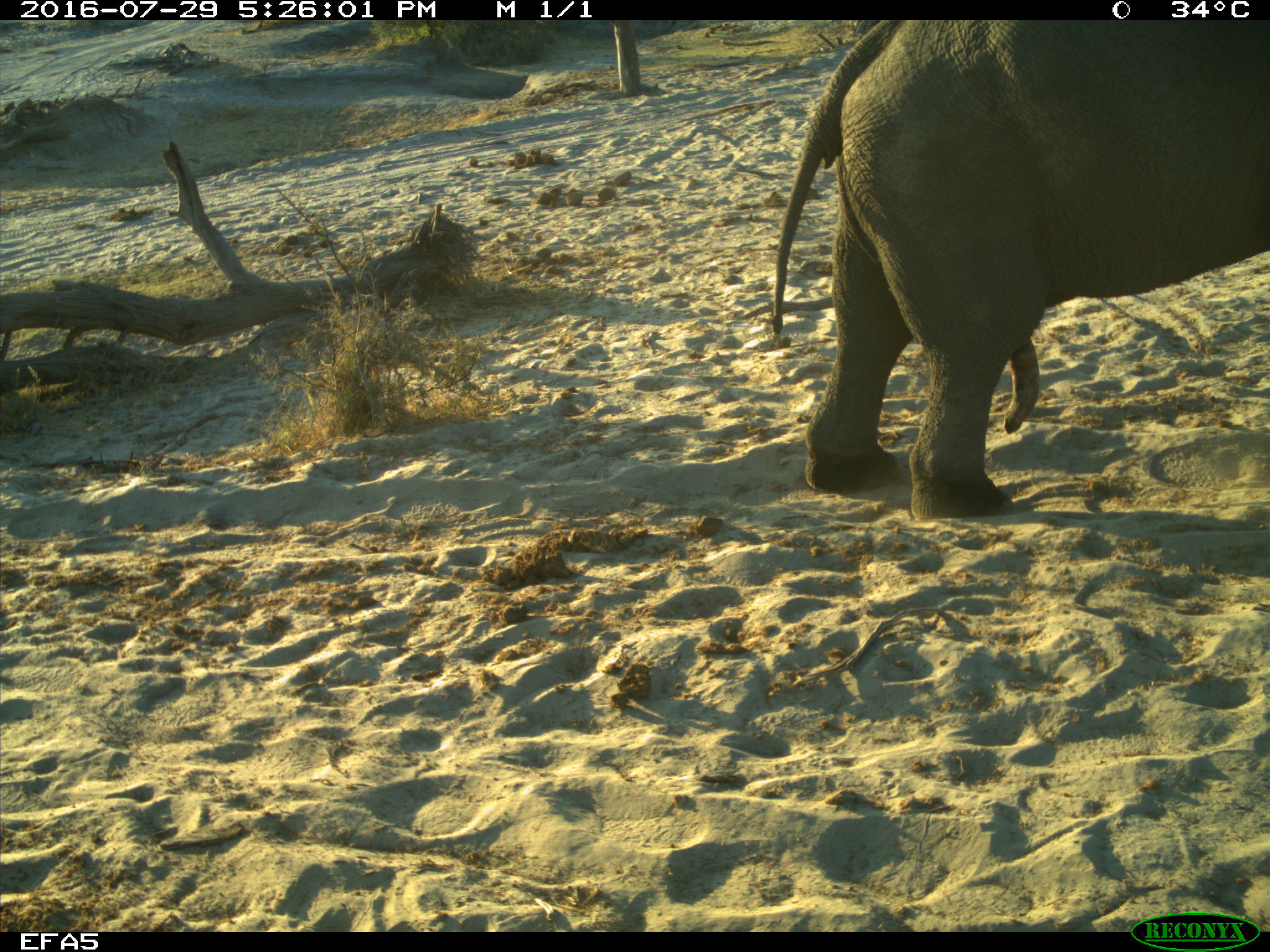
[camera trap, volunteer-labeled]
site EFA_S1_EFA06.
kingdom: Animalia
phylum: Chordata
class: Mammalia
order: Proboscidea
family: Elephantidae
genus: Loxodonta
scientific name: Loxodonta africana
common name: african bush elephant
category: elephant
Elephant (african bush elephant) (Loxodonta africana), count 1. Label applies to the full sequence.